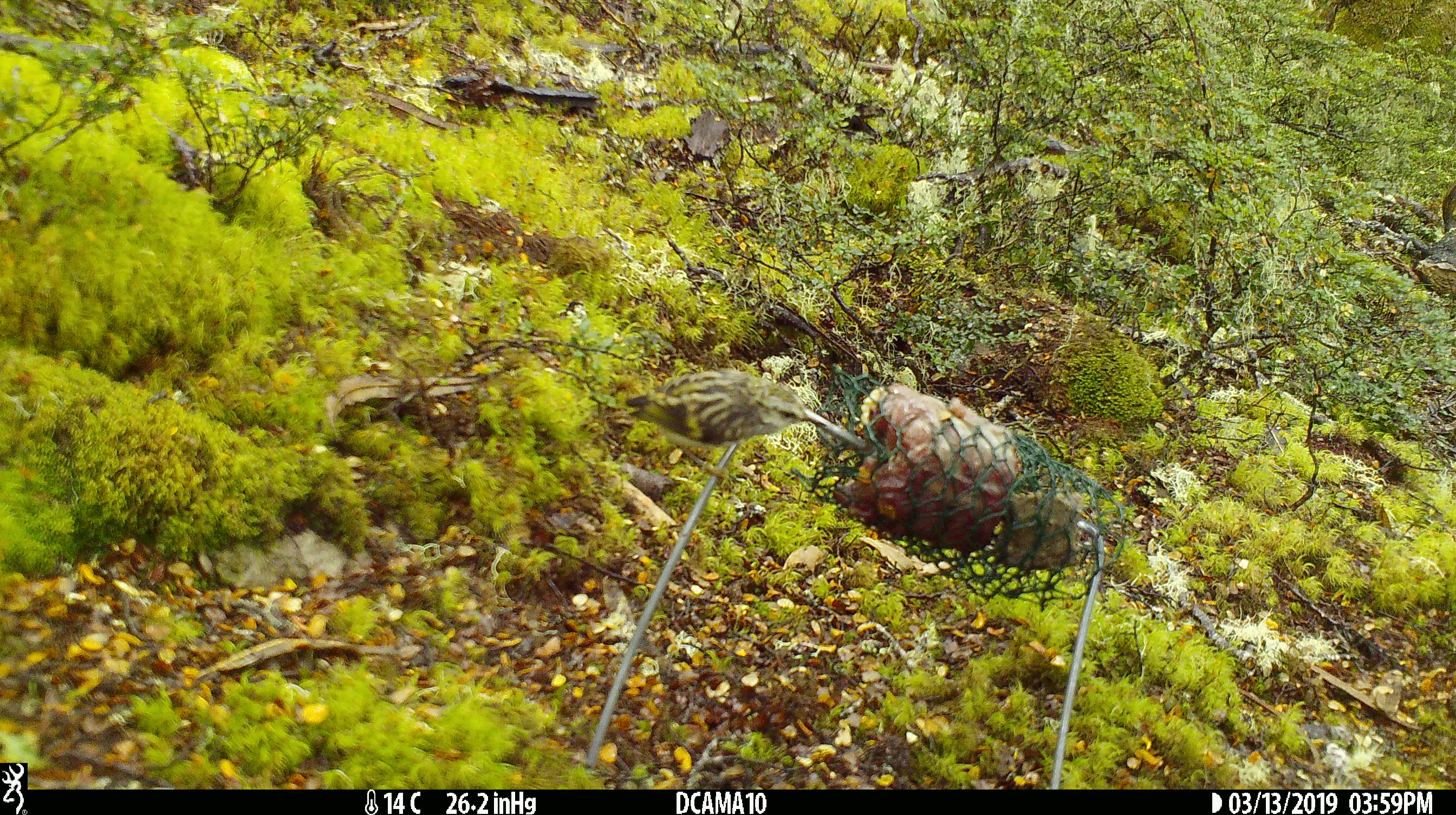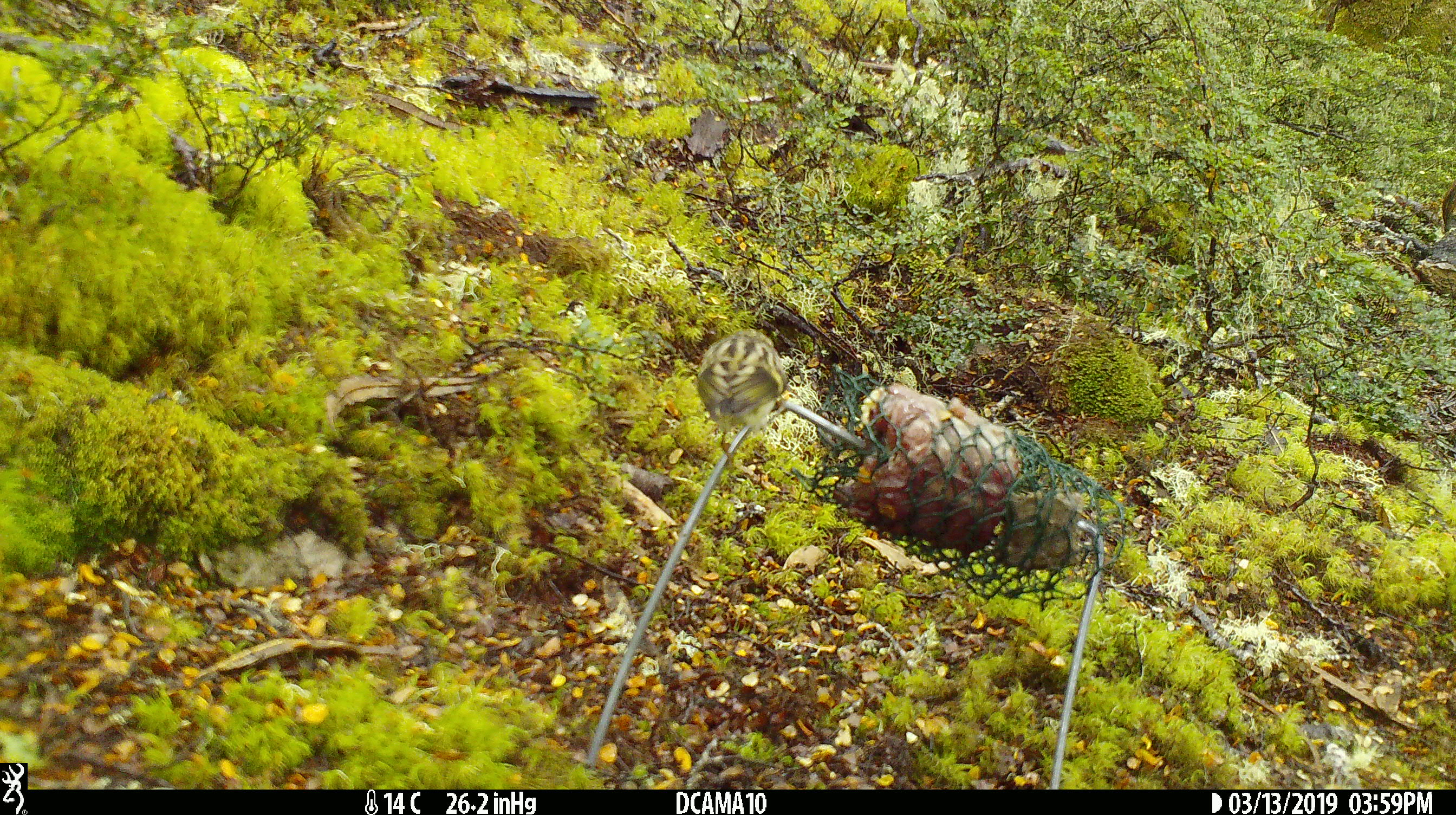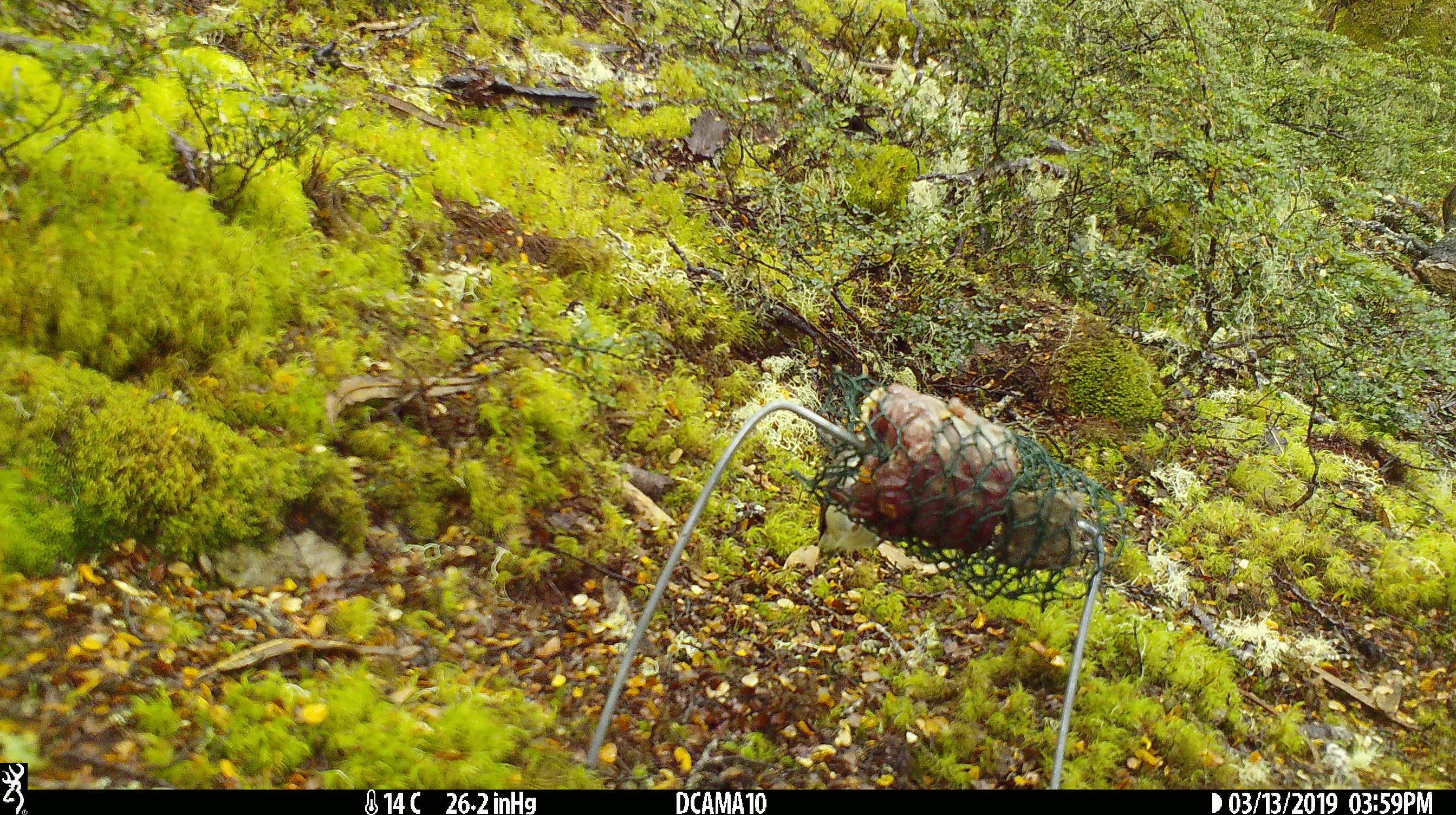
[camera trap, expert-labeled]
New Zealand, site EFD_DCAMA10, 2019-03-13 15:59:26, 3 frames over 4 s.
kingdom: Animalia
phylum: Chordata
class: Aves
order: Passeriformes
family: Acanthisittidae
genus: Acanthisitta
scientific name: Acanthisitta chloris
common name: rifleman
Rifleman (Acanthisitta chloris).